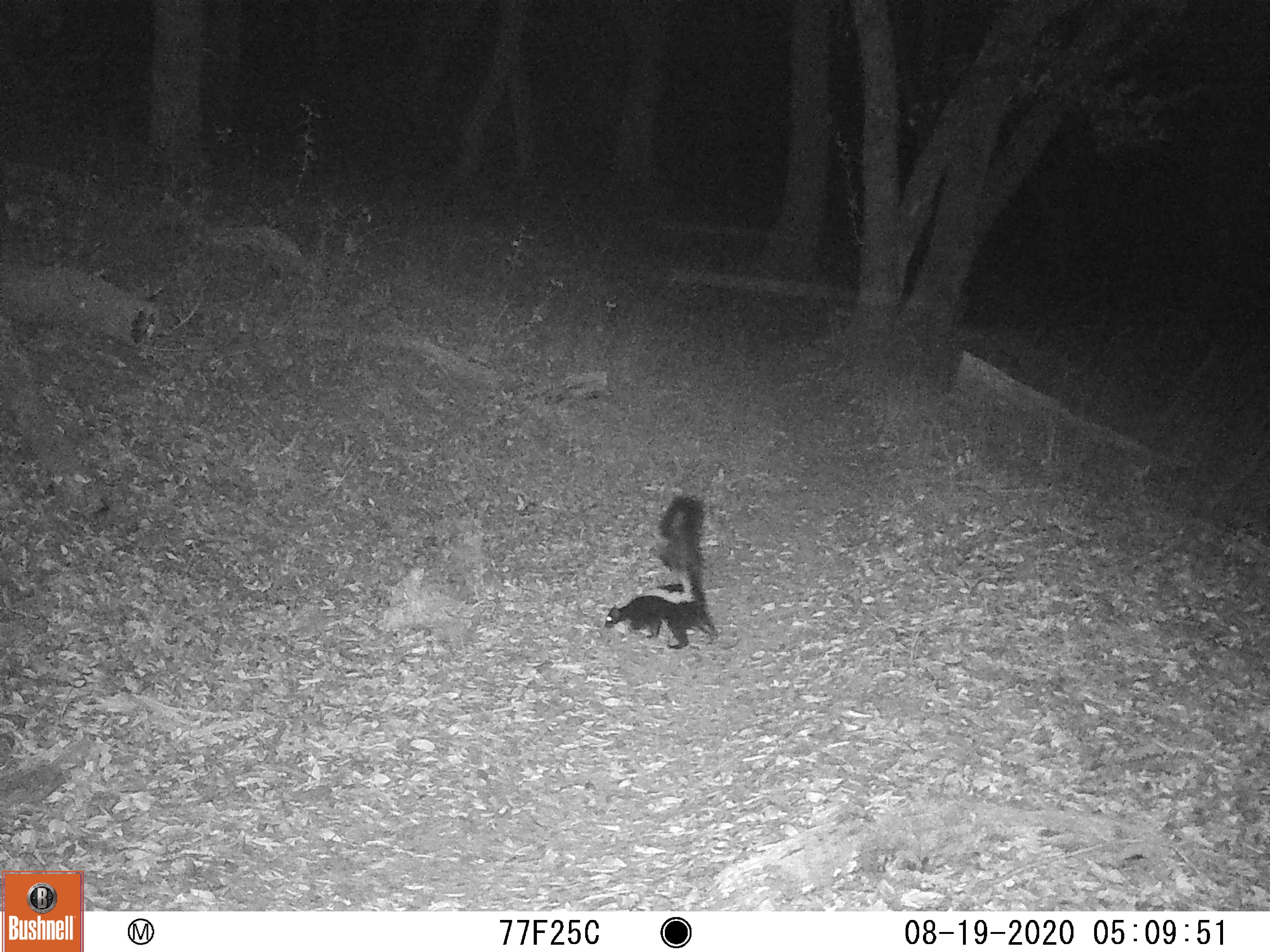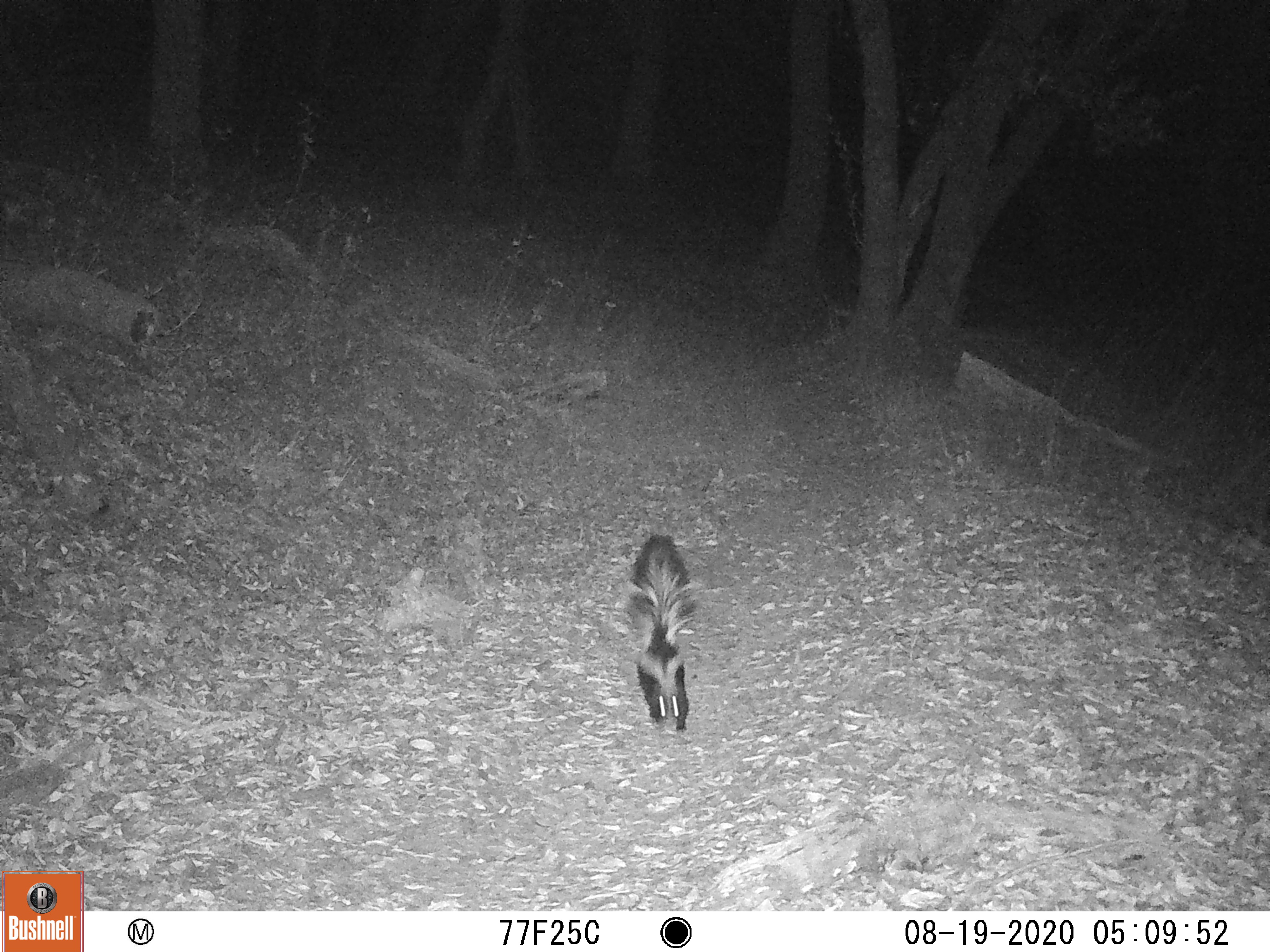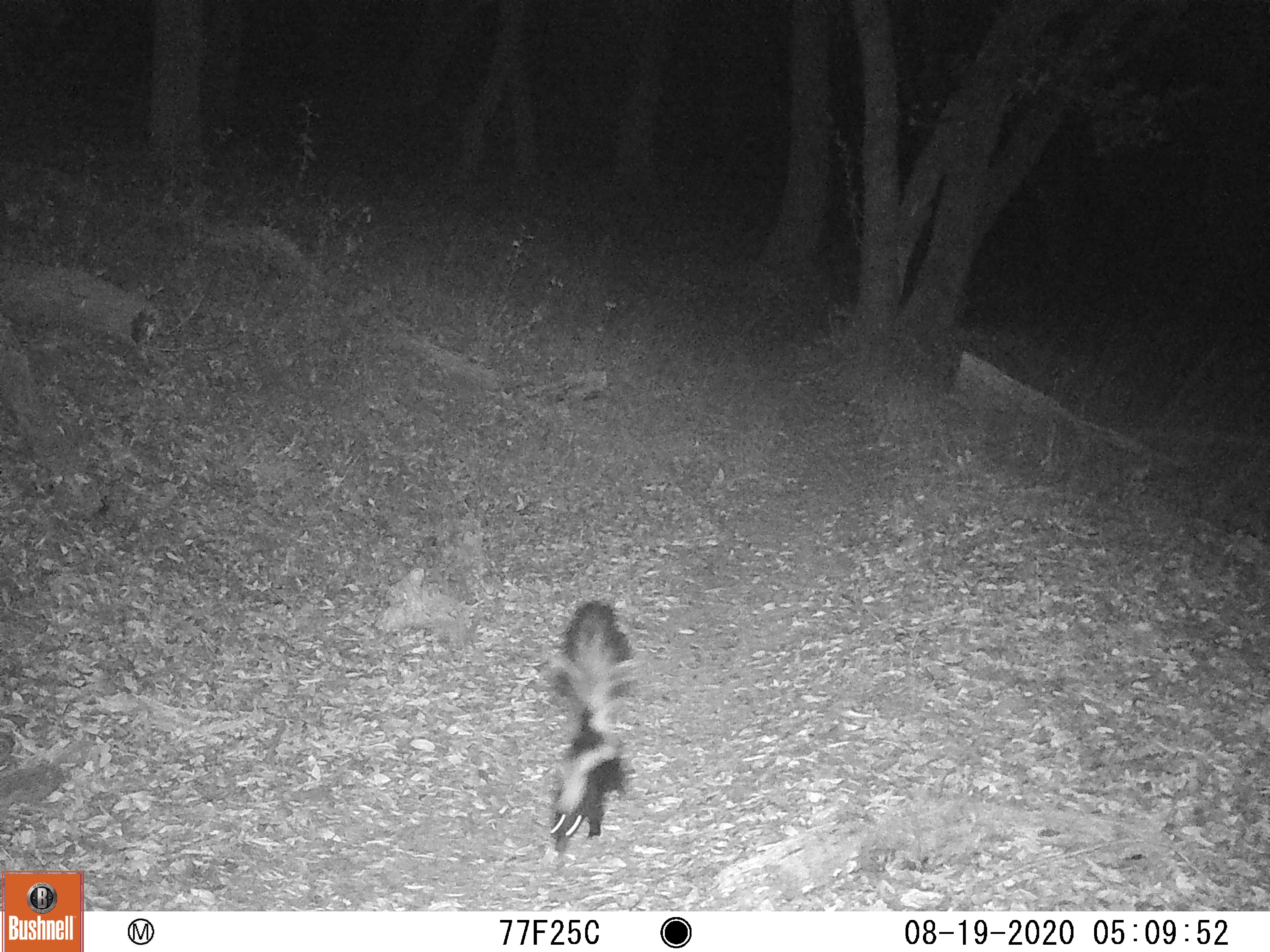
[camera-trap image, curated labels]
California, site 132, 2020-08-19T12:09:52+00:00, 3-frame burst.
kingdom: Animalia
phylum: Chordata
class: Mammalia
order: Carnivora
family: Mephitidae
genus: Mephitis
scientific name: Mephitis mephitis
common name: striped skunk